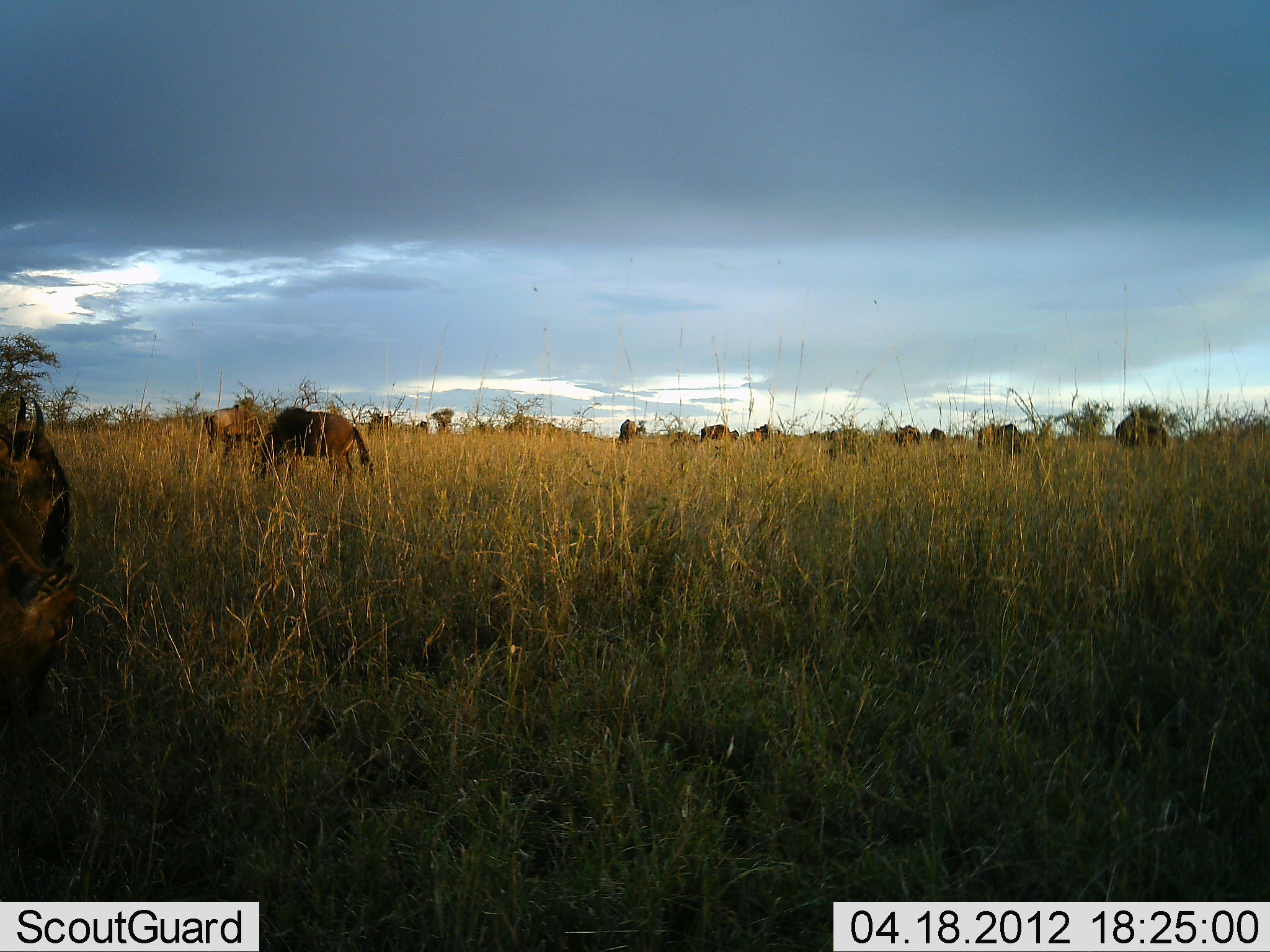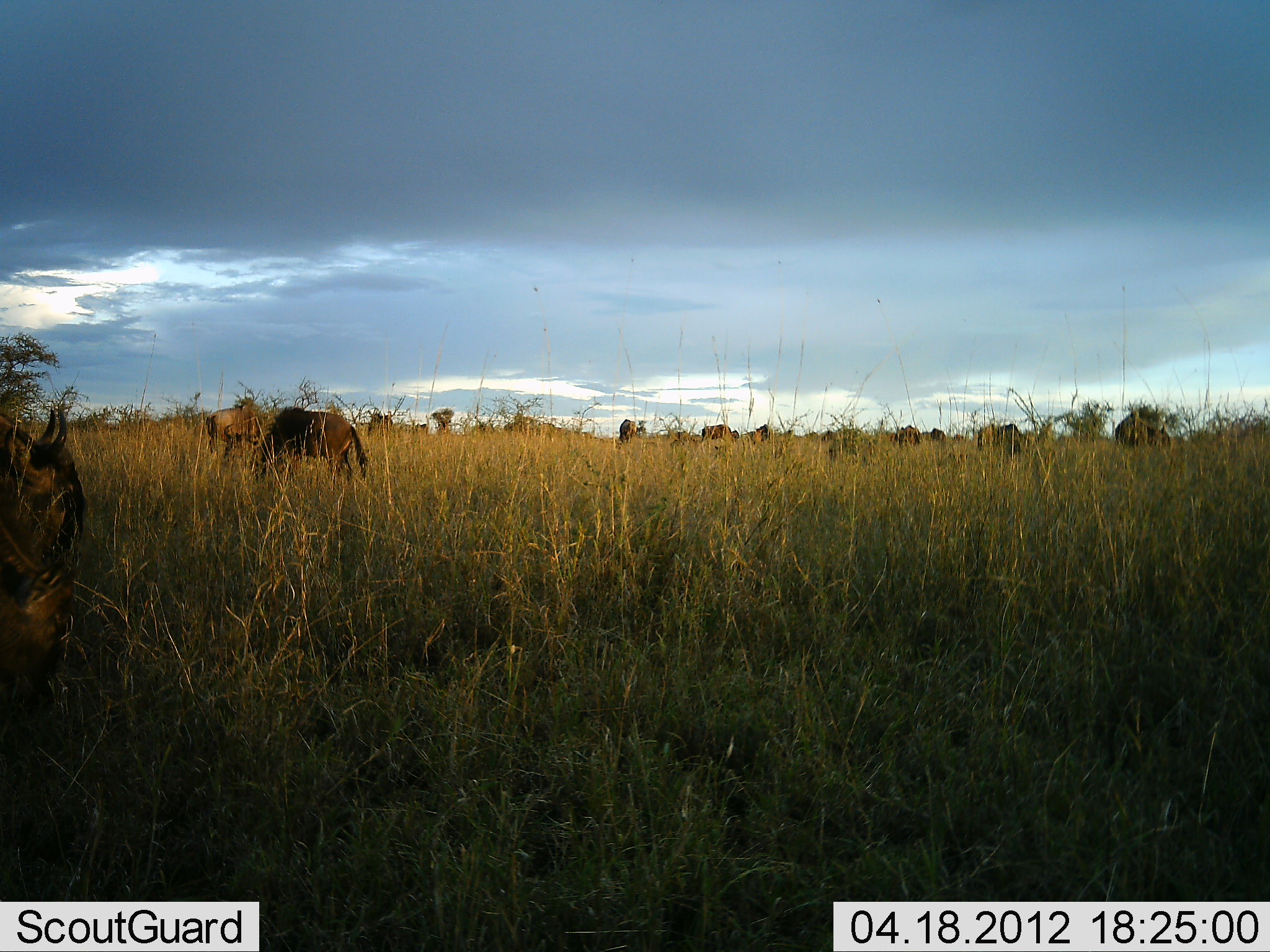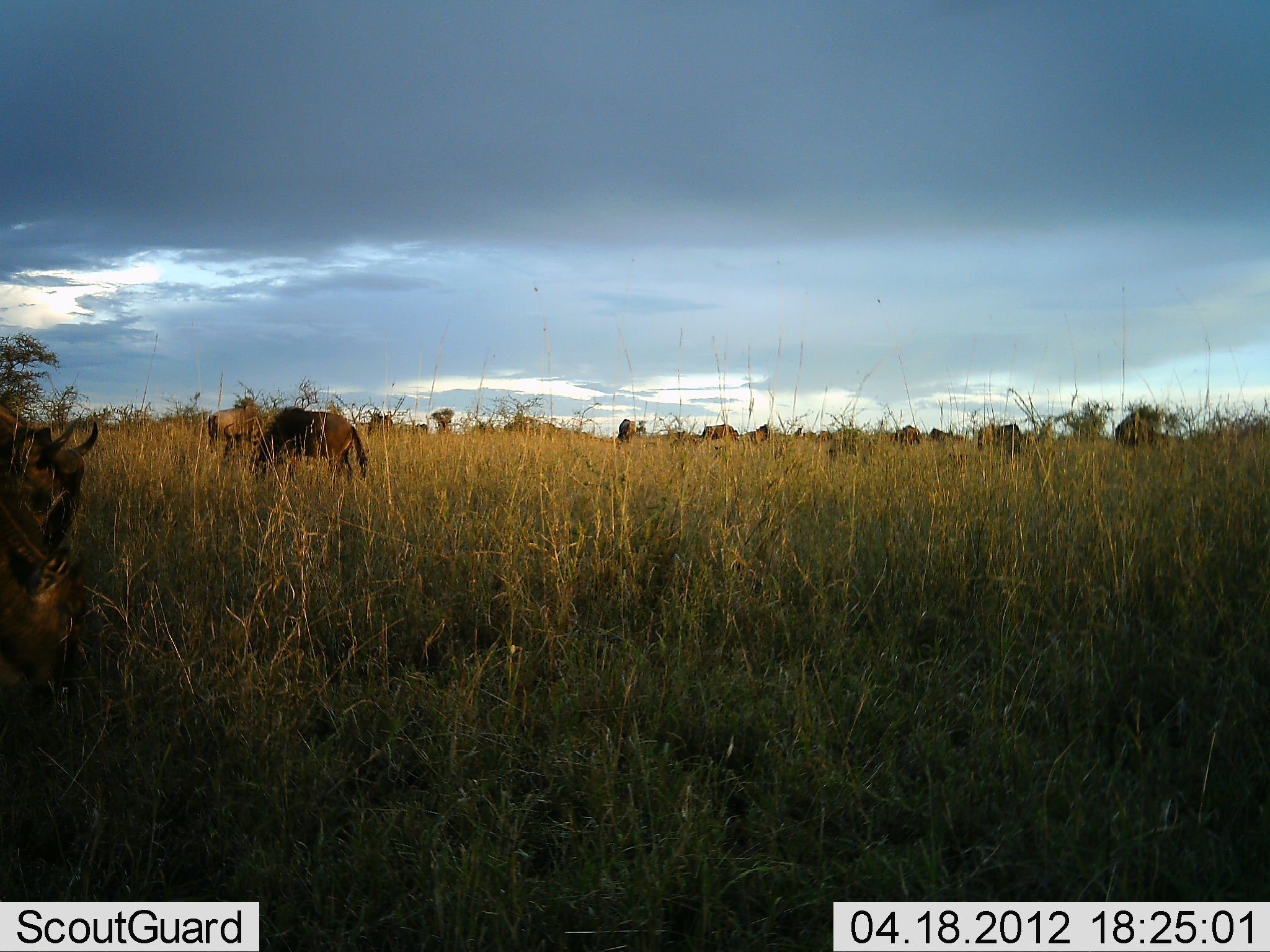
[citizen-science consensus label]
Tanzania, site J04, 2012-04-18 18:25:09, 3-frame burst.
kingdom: Animalia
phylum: Chordata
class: Mammalia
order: Artiodactyla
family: Bovidae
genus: Connochaetes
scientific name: Connochaetes taurinus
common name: blue wildebeest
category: wildebeest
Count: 11-50.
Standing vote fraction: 44%.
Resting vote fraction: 0%.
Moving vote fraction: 17%.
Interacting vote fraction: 0%.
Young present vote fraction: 0%.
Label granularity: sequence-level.